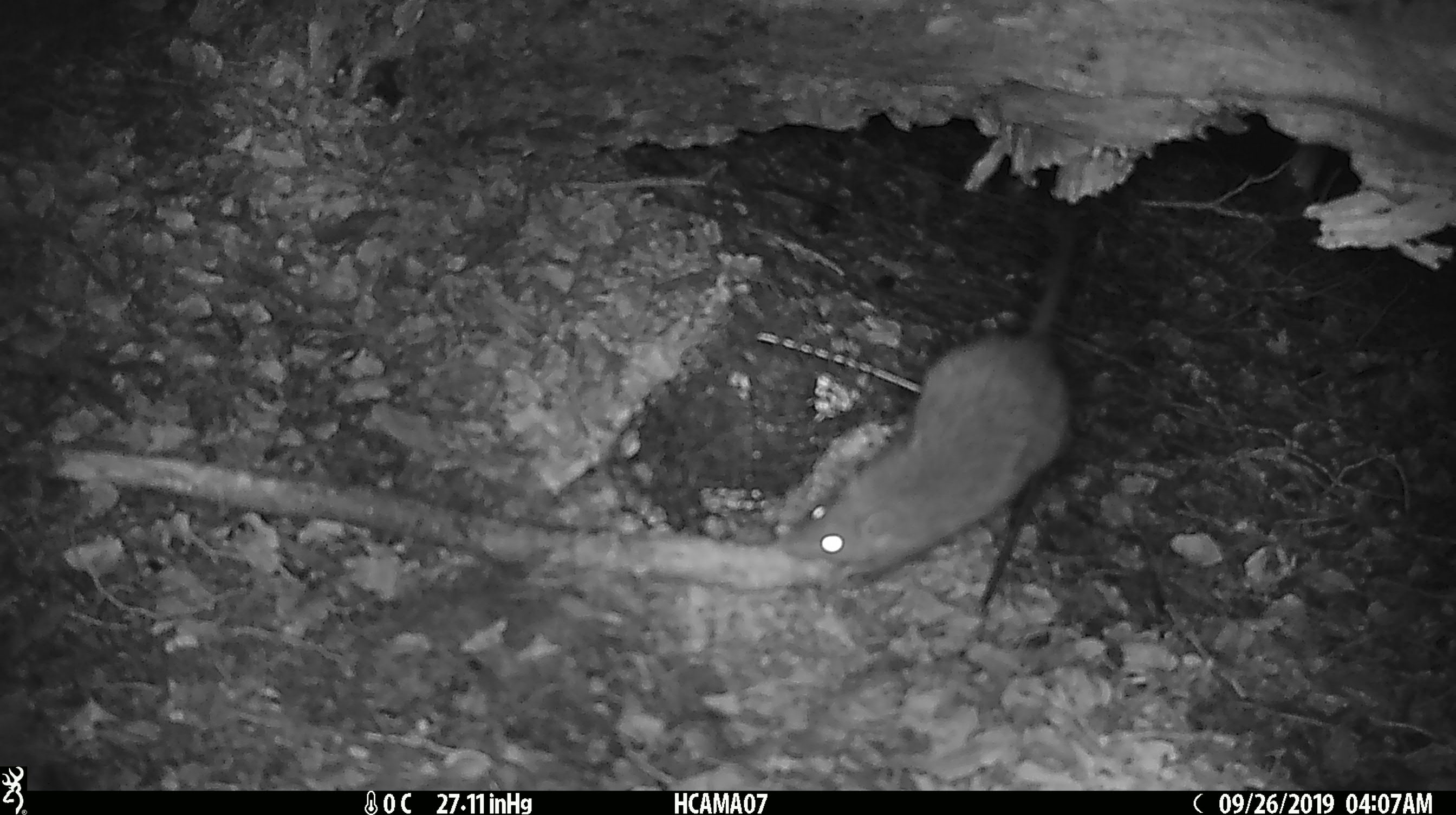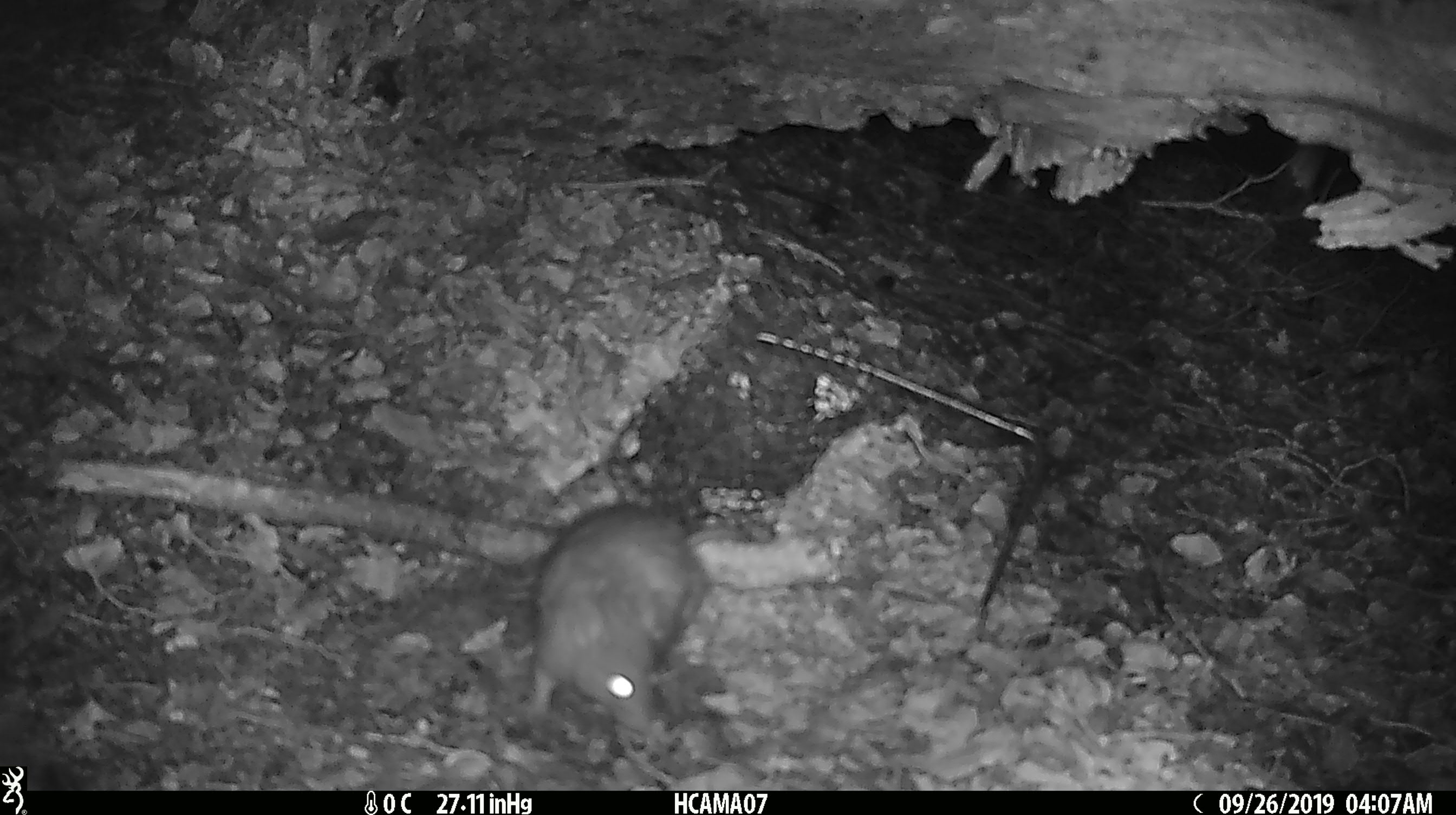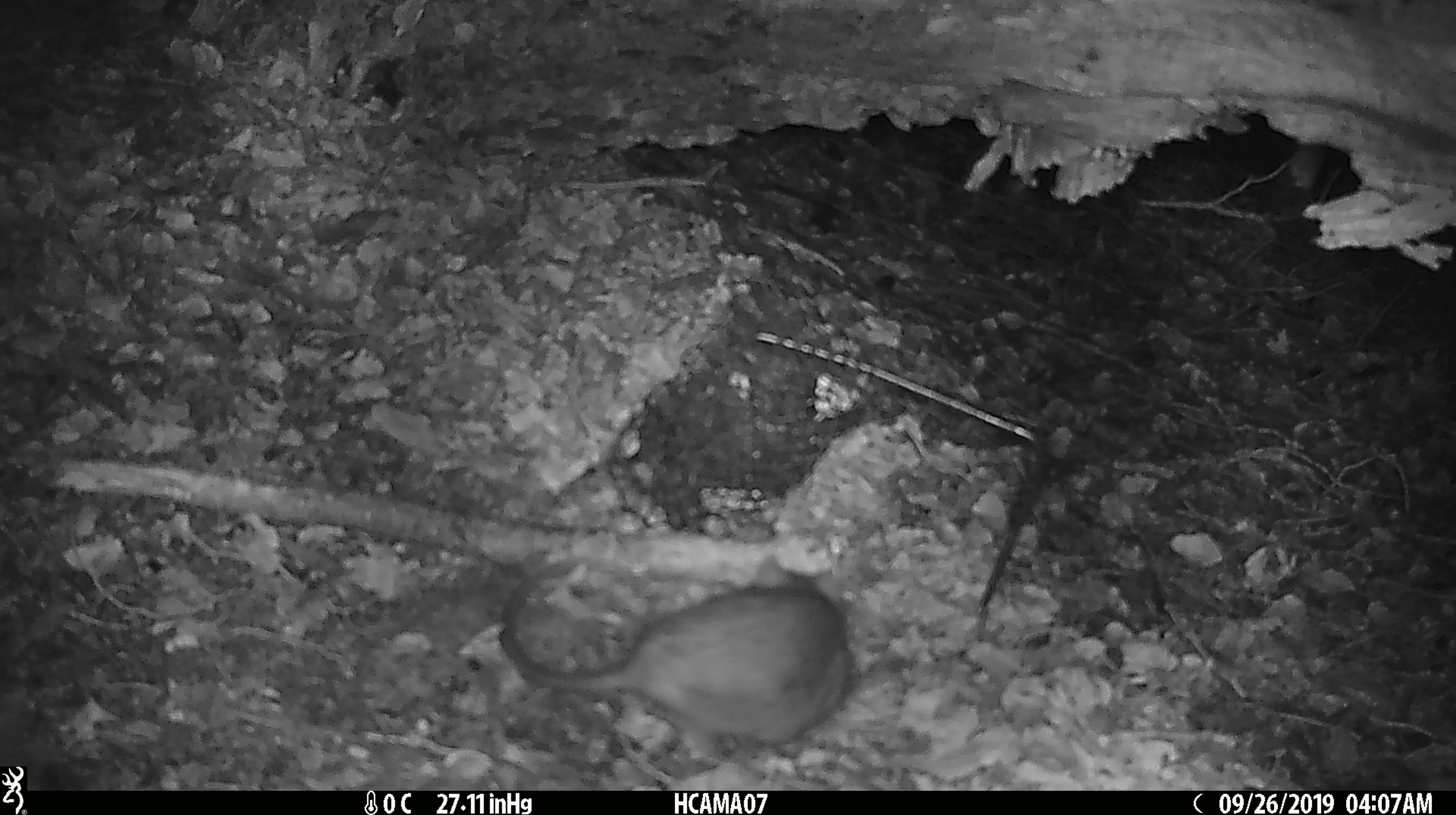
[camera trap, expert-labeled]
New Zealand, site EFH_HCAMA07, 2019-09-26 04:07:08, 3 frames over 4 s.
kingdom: Animalia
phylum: Chordata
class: Mammalia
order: Rodentia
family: Muridae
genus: Rattus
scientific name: Rattus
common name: rat